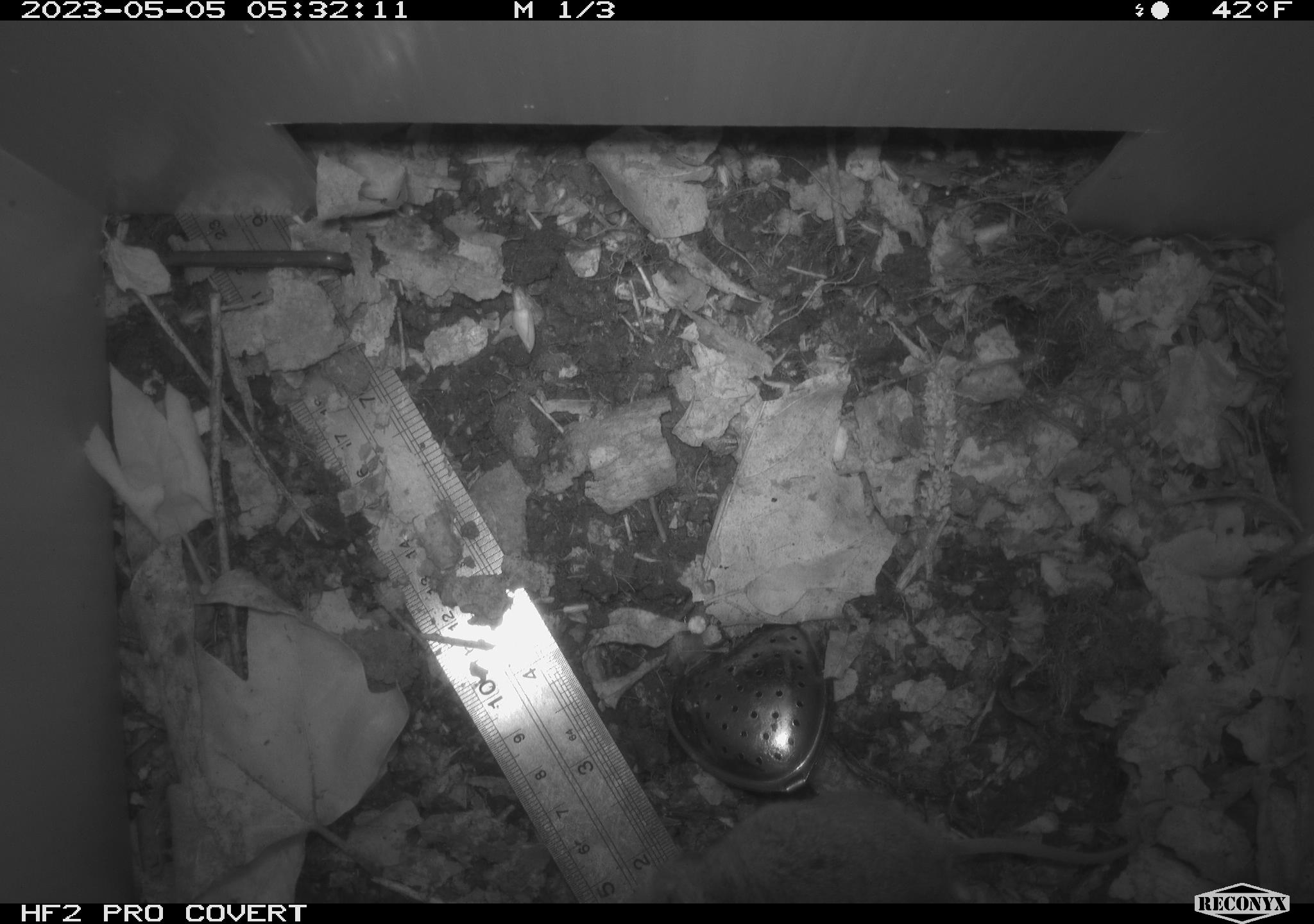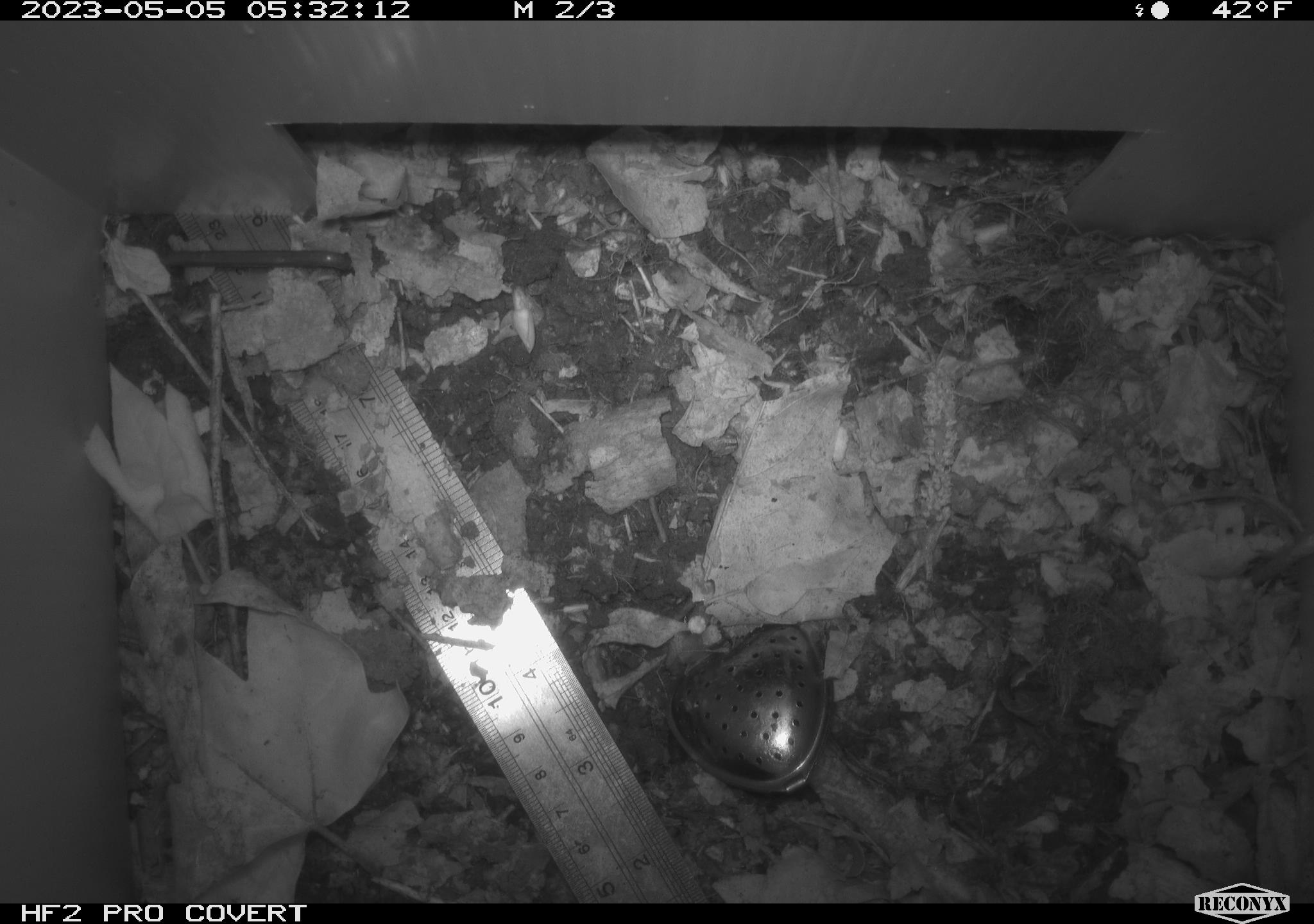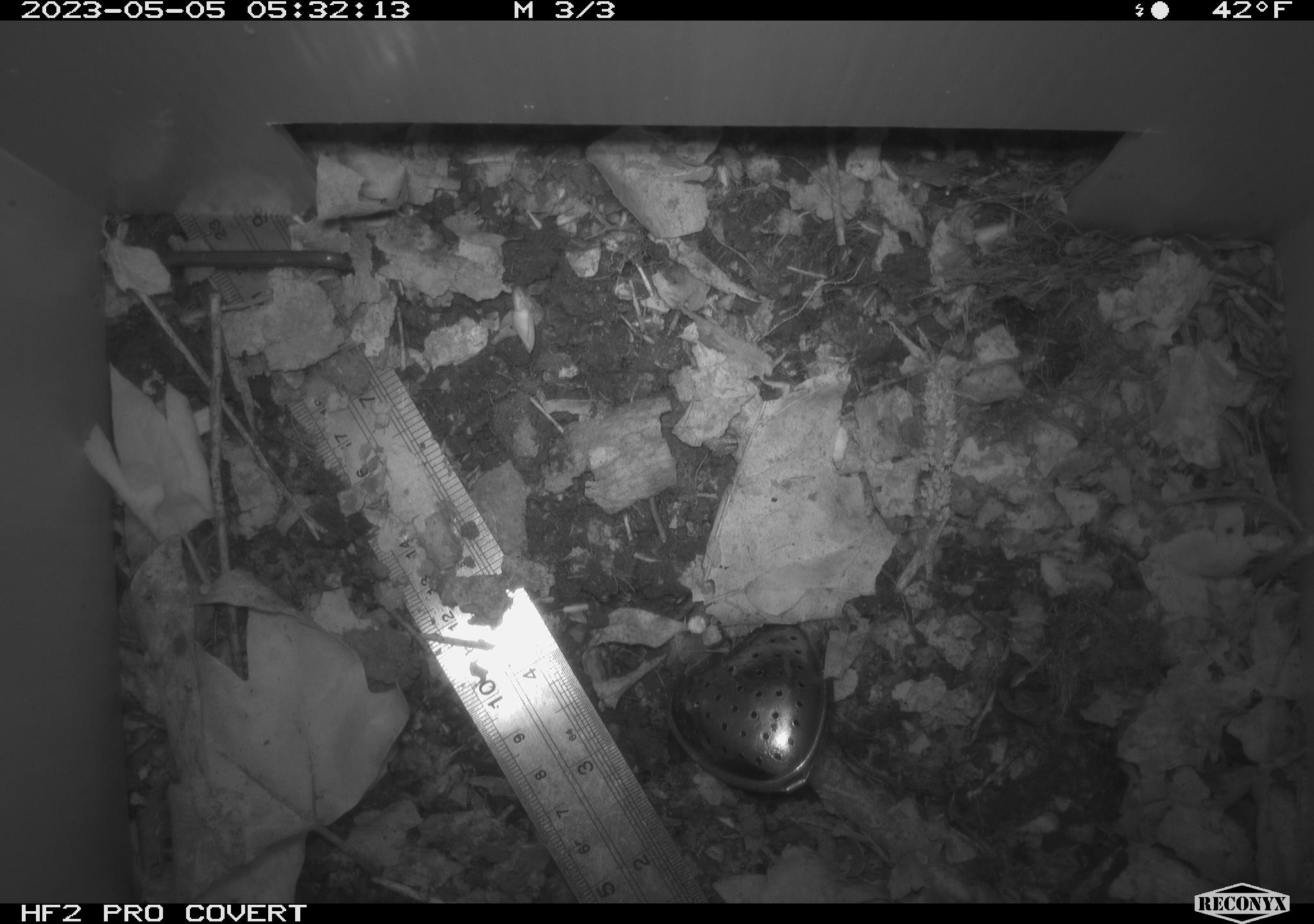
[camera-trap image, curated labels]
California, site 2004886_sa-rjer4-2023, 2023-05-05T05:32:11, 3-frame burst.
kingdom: Animalia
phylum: Chordata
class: Mammalia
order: Rodentia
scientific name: Rodentia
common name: mouse species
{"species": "mouse species (Rodentia)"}